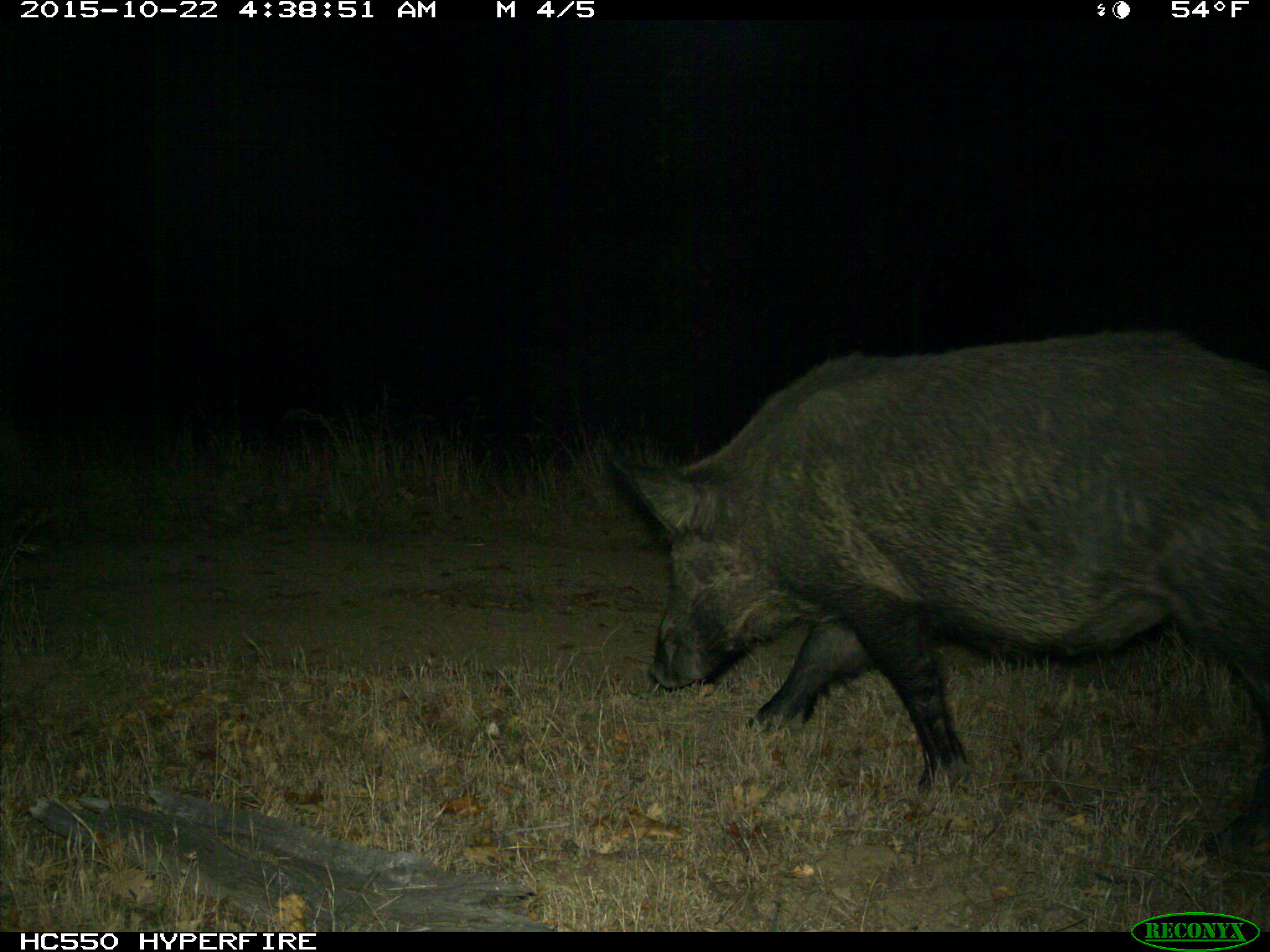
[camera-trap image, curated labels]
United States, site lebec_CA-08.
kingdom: Animalia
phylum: Chordata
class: Mammalia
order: Artiodactyla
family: Suidae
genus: Sus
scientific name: Sus scrofa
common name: wild boar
Sus scrofa (wild boar).